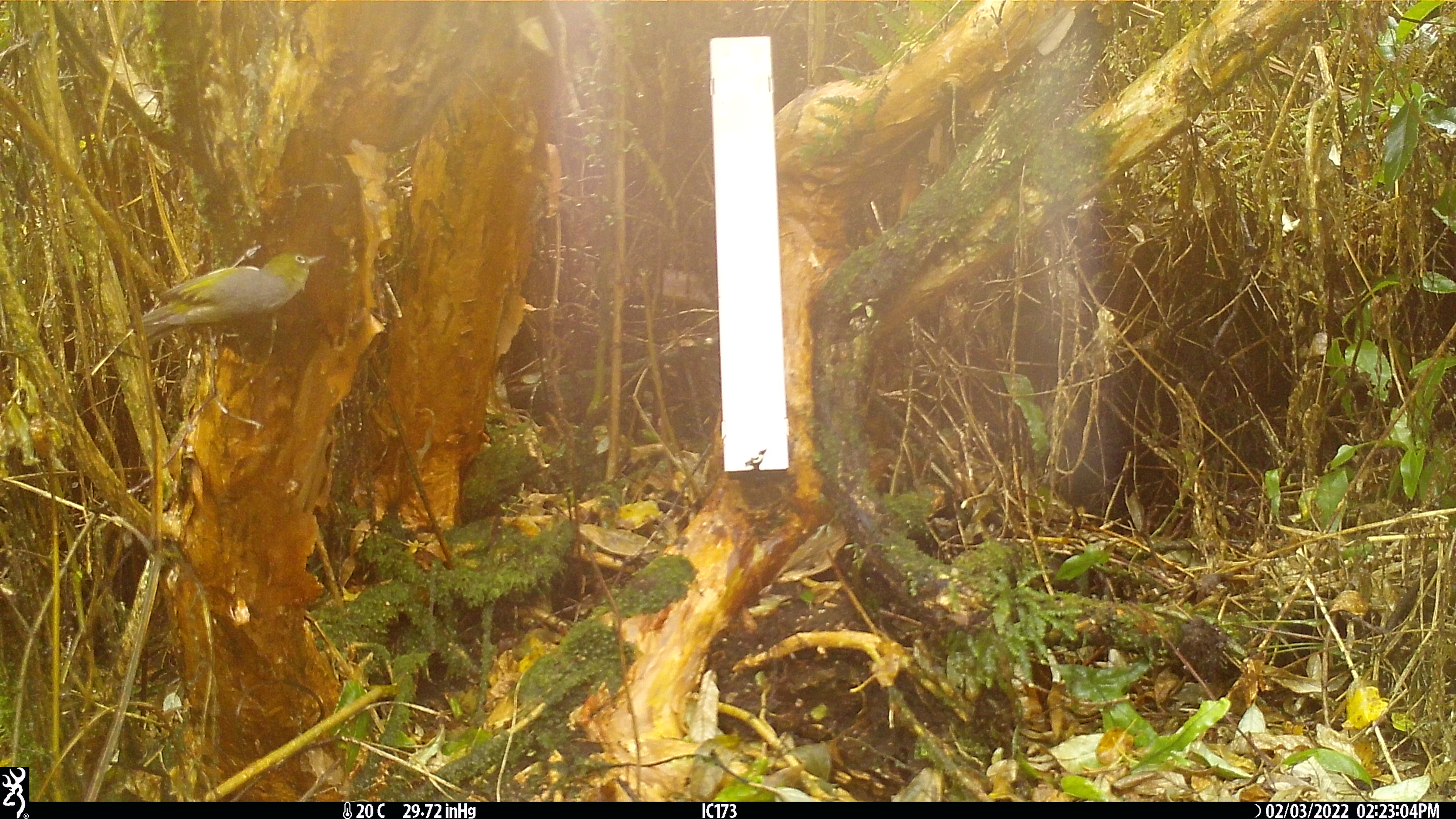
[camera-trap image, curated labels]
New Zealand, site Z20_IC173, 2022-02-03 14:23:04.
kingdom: Animalia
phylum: Chordata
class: Aves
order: Passeriformes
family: Zosteropidae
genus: Zosterops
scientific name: Zosterops lateralis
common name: silvereye